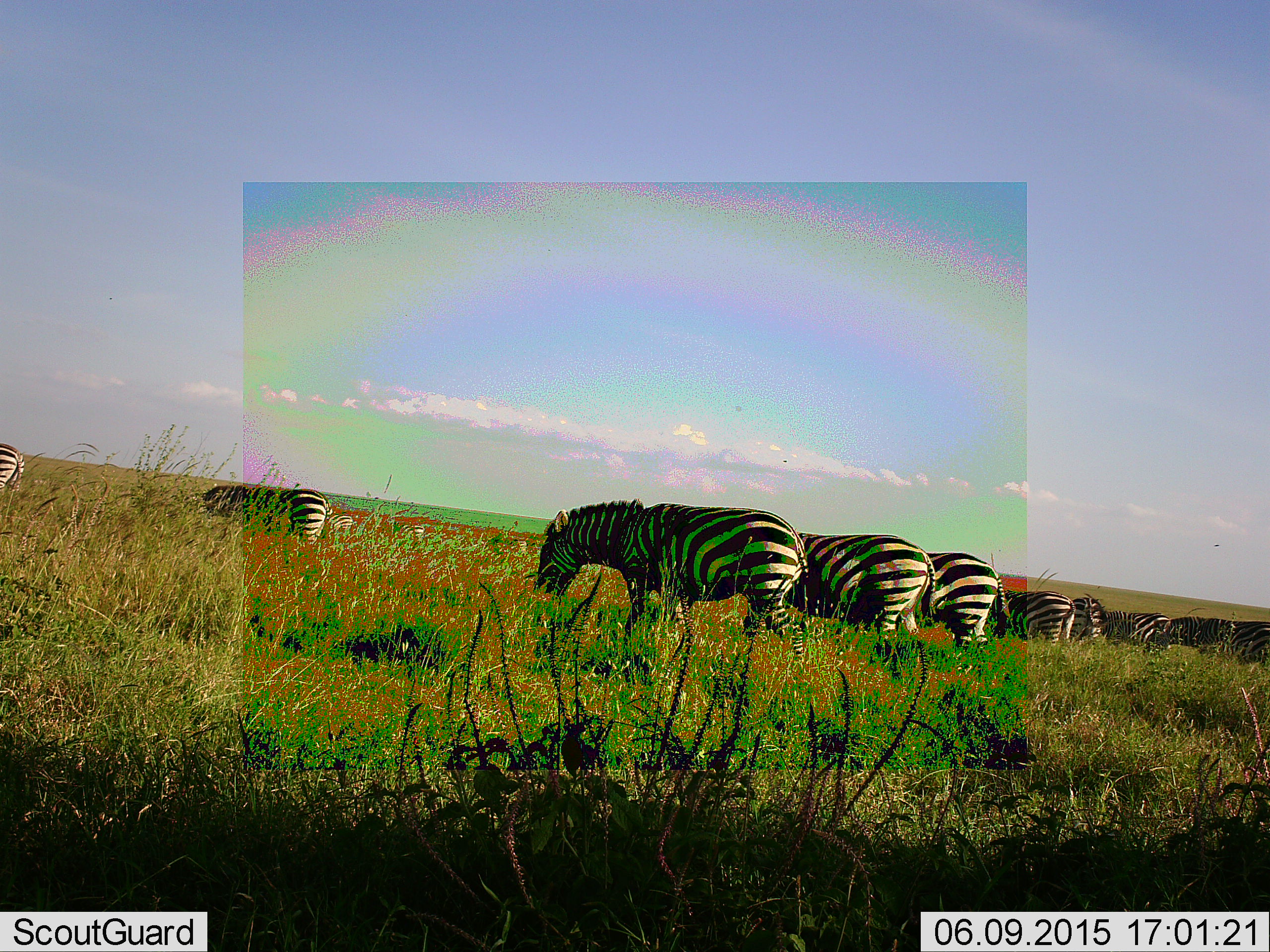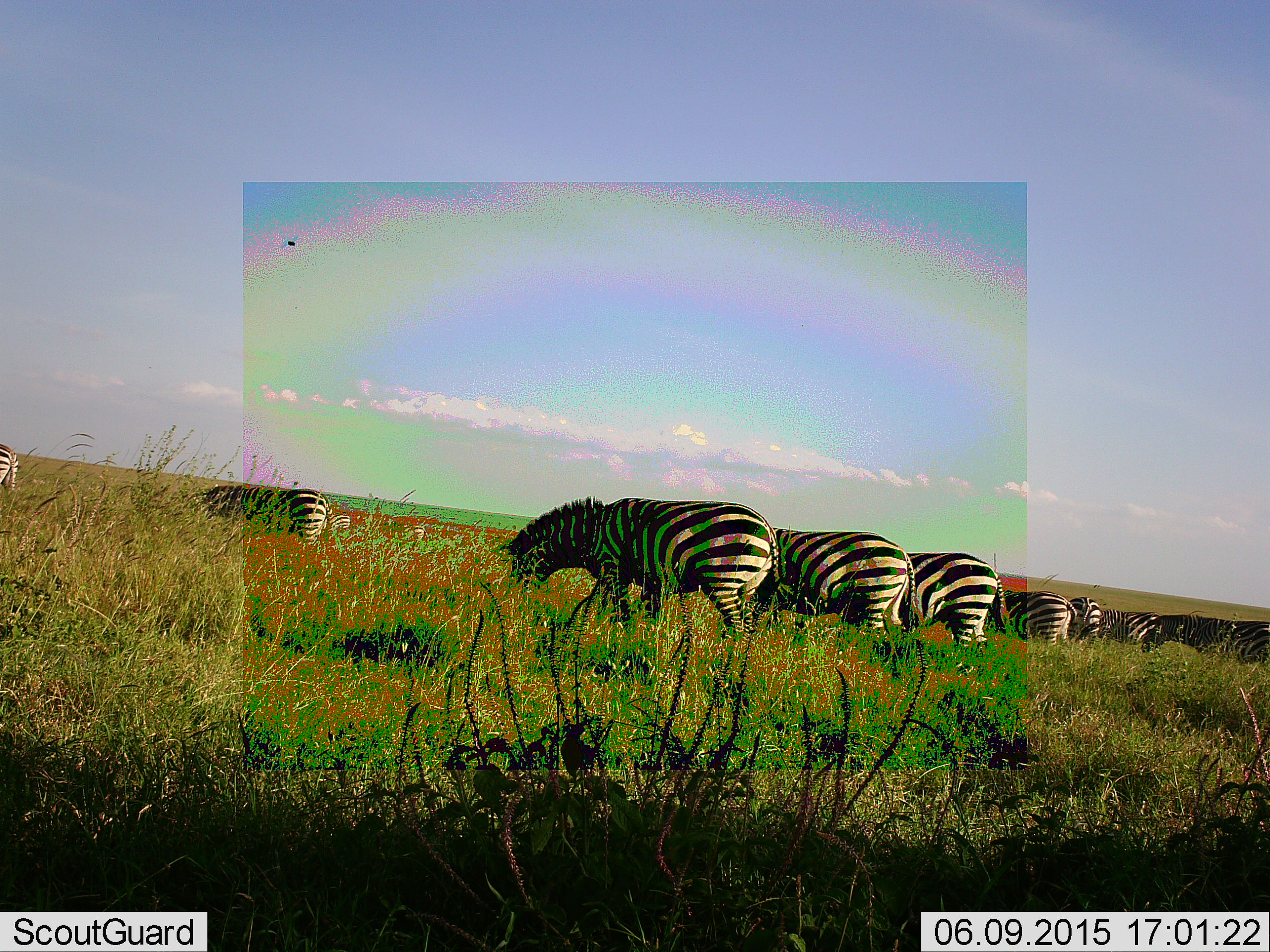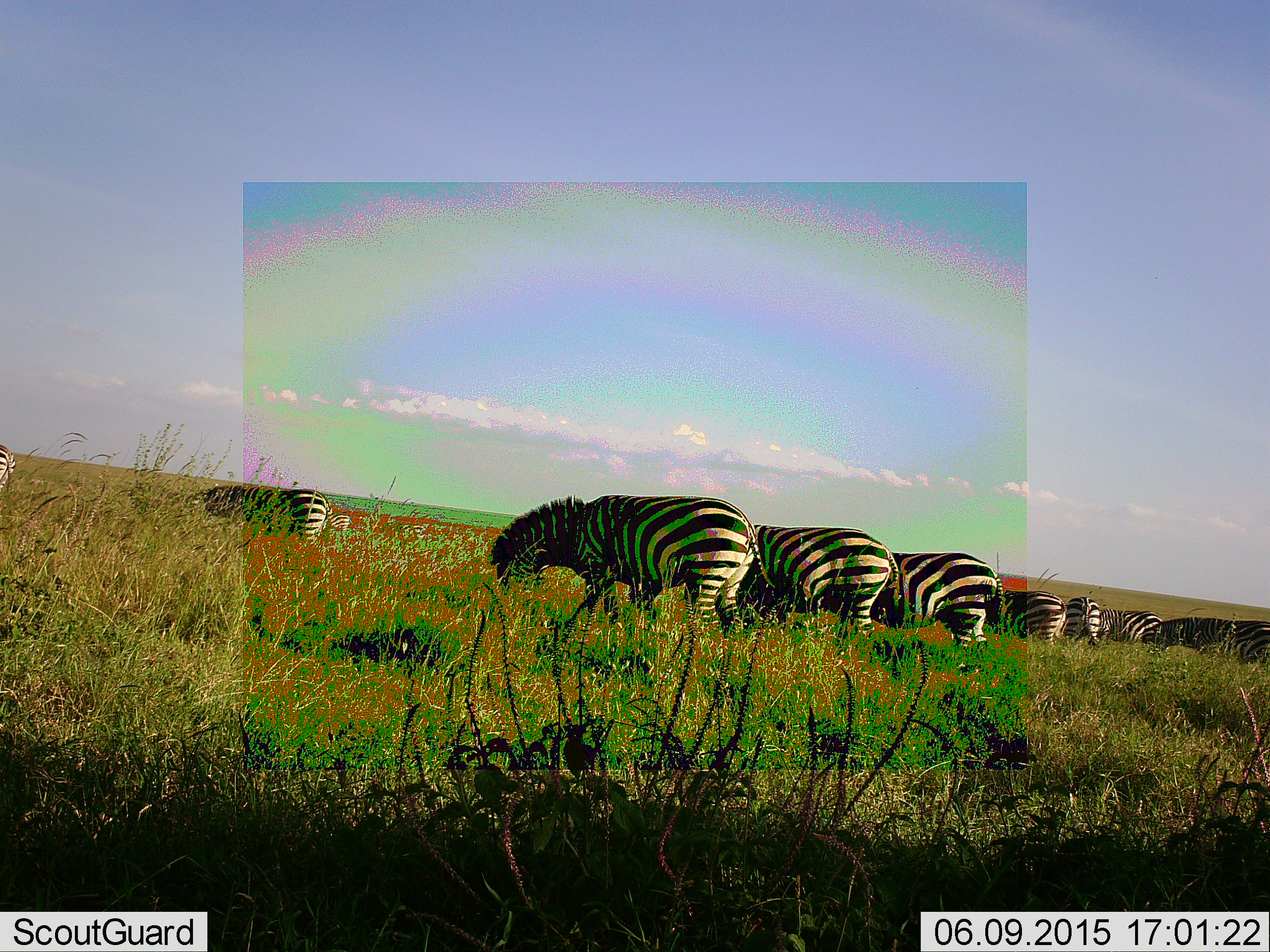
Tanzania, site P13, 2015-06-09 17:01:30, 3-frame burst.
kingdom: Animalia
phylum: Chordata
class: Mammalia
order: Perissodactyla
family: Equidae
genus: Equus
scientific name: Equus quagga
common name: plains zebra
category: zebra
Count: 10.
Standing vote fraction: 30%.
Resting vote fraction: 0%.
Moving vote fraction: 40%.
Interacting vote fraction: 10%.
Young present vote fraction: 0%.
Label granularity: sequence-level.